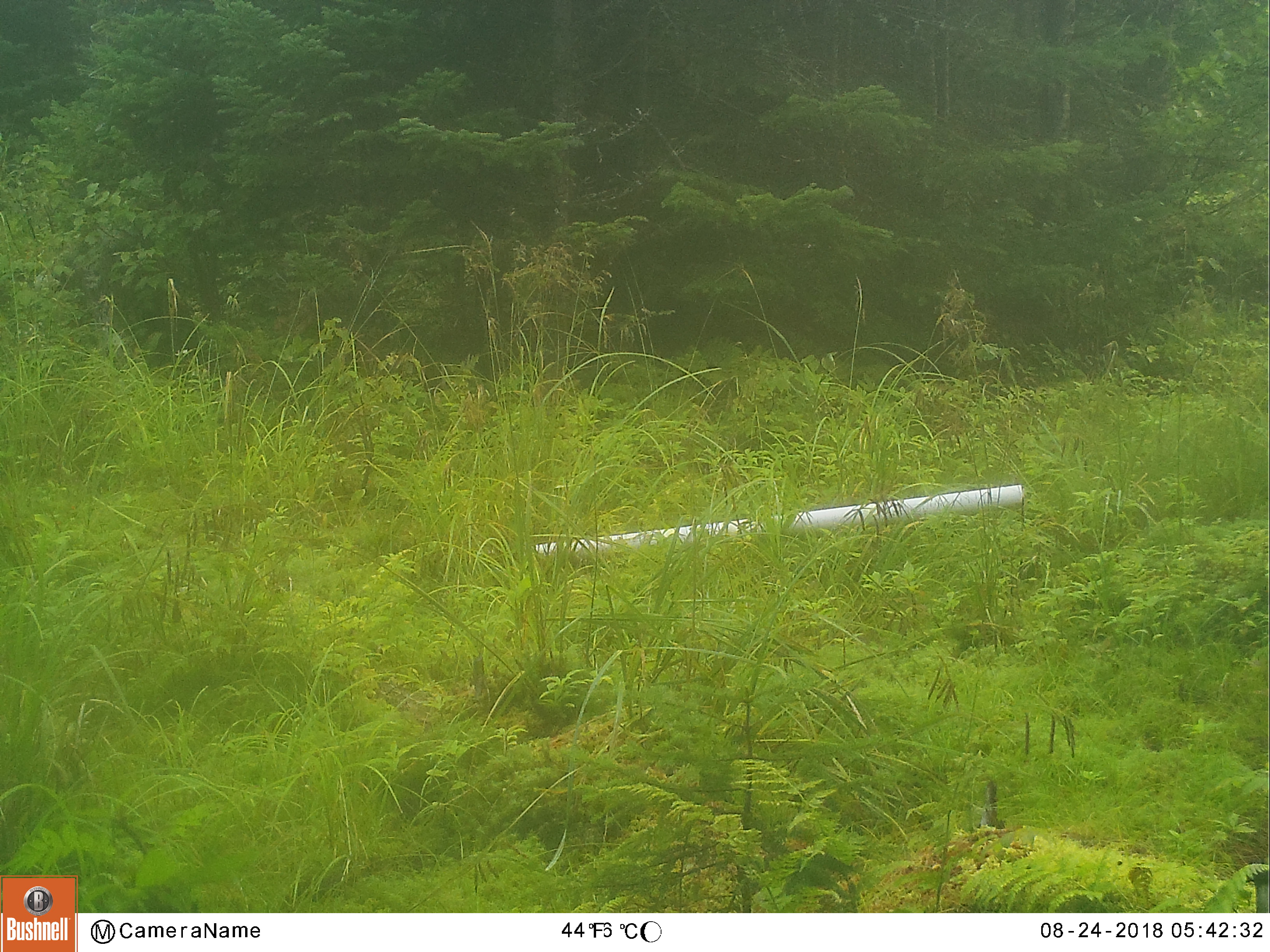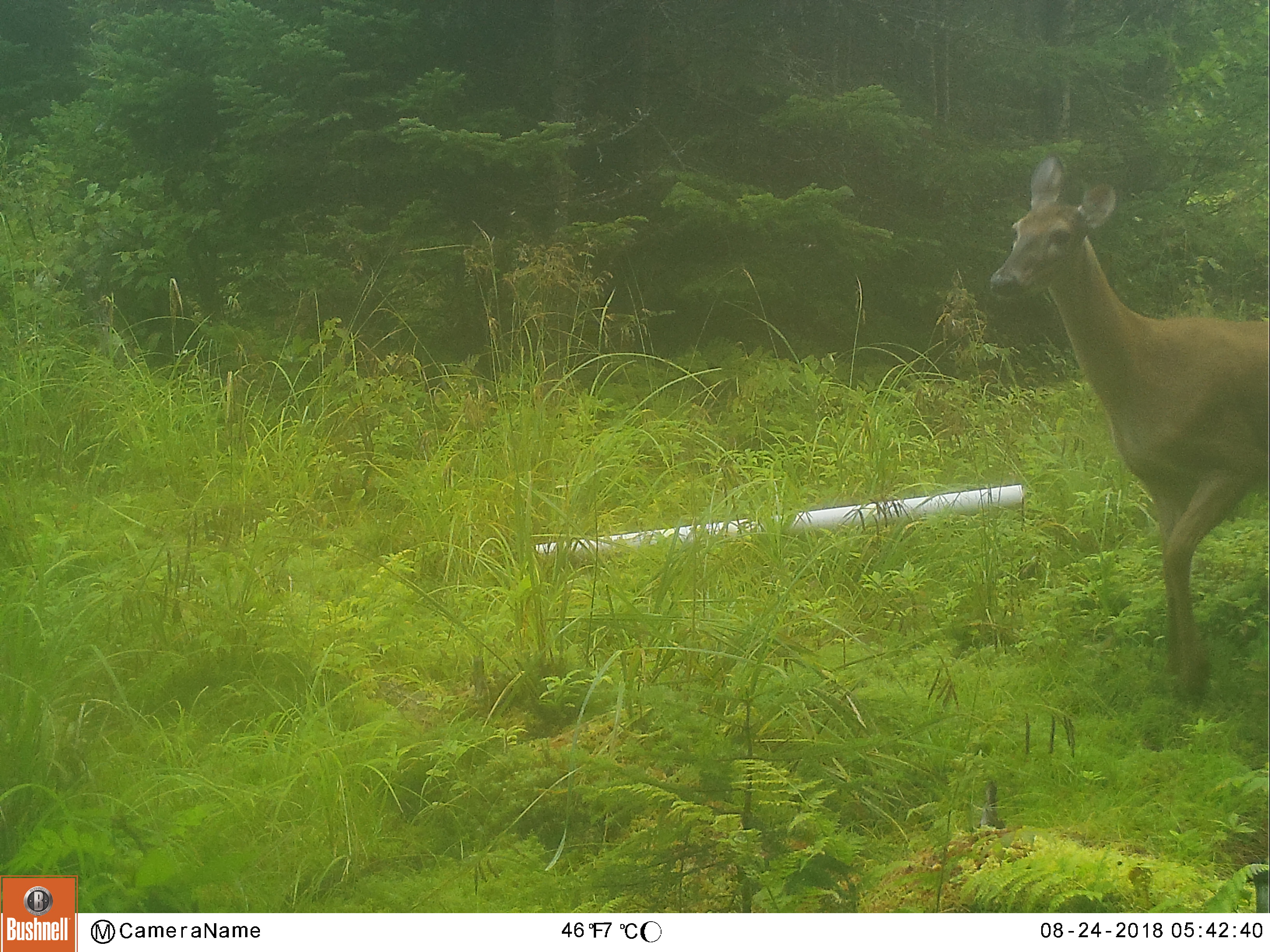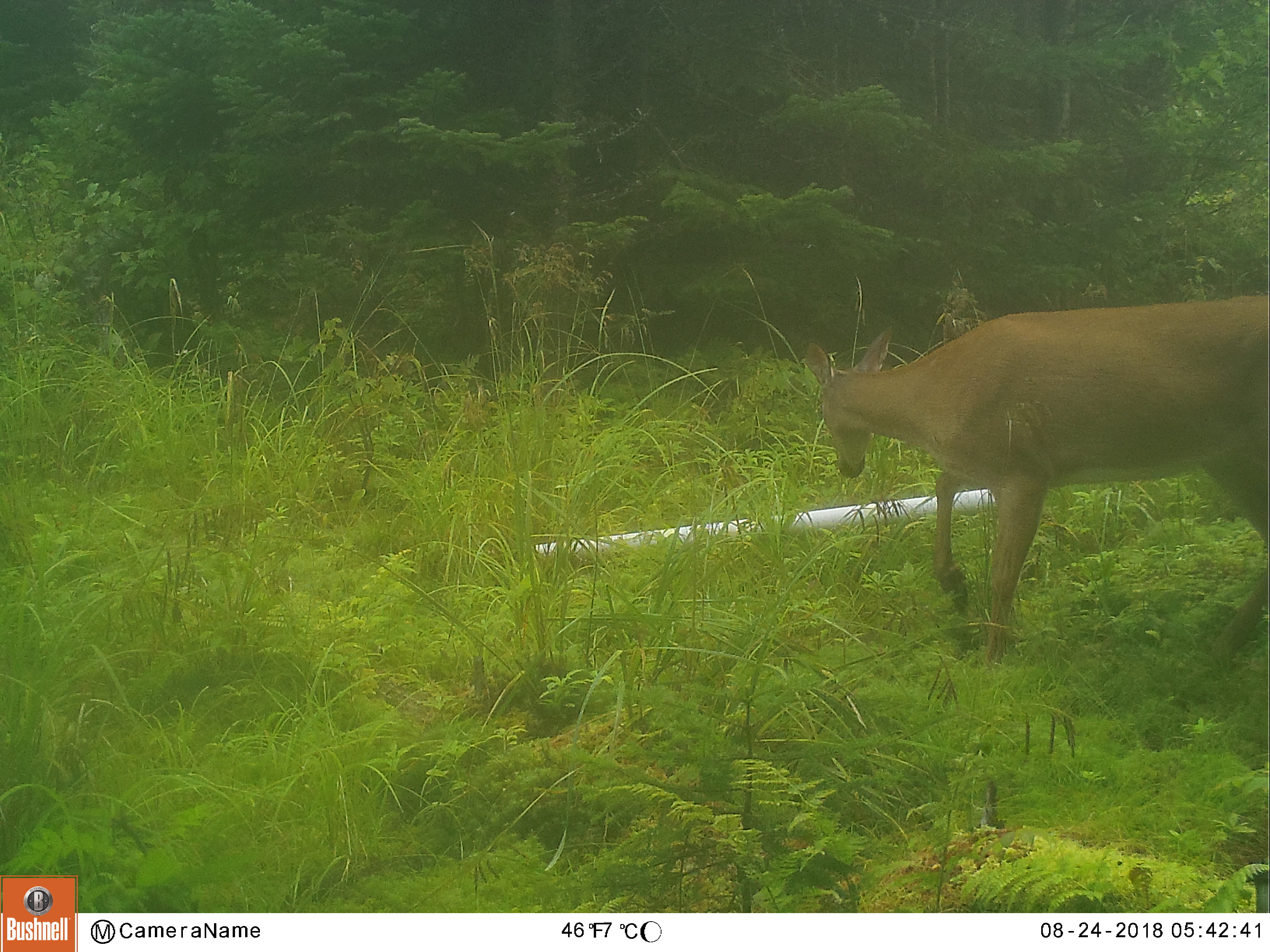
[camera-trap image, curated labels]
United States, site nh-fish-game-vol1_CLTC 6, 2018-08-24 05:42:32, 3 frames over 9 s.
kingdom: Animalia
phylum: Chordata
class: Mammalia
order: Artiodactyla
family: Cervidae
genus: Odocoileus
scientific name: Odocoileus virginianus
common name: white-tailed deer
White-tailed deer (Odocoileus virginianus).